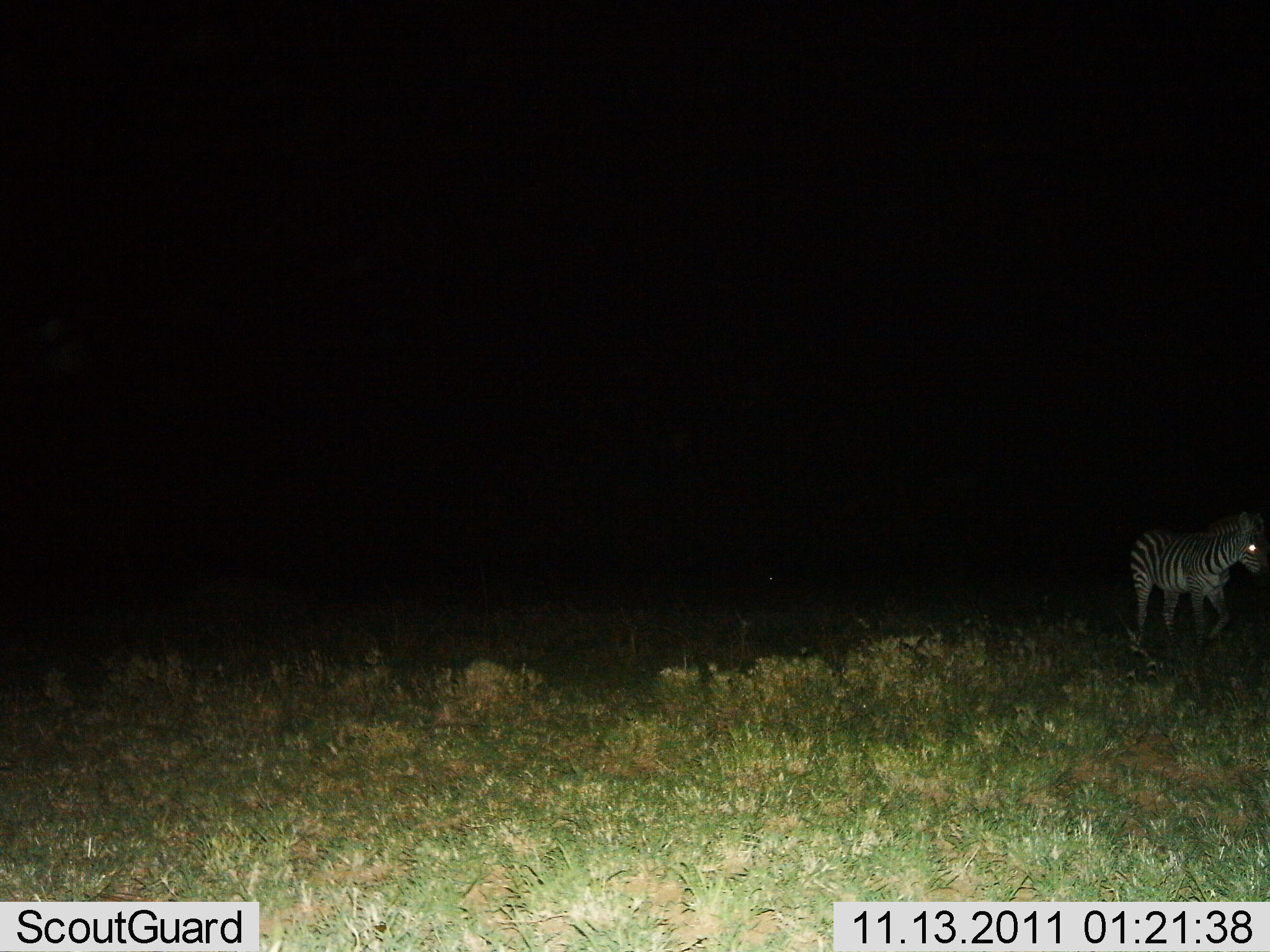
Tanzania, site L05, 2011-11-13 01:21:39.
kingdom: Animalia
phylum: Chordata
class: Mammalia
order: Perissodactyla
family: Equidae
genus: Equus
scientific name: Equus quagga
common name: plains zebra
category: zebra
Zebra (plains zebra) (Equus quagga), count 1. Behavior (volunteer vote fractions): standing 56%, resting 6%, moving 38%, interacting 0%. Young present (vote fraction): 0%. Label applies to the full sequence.